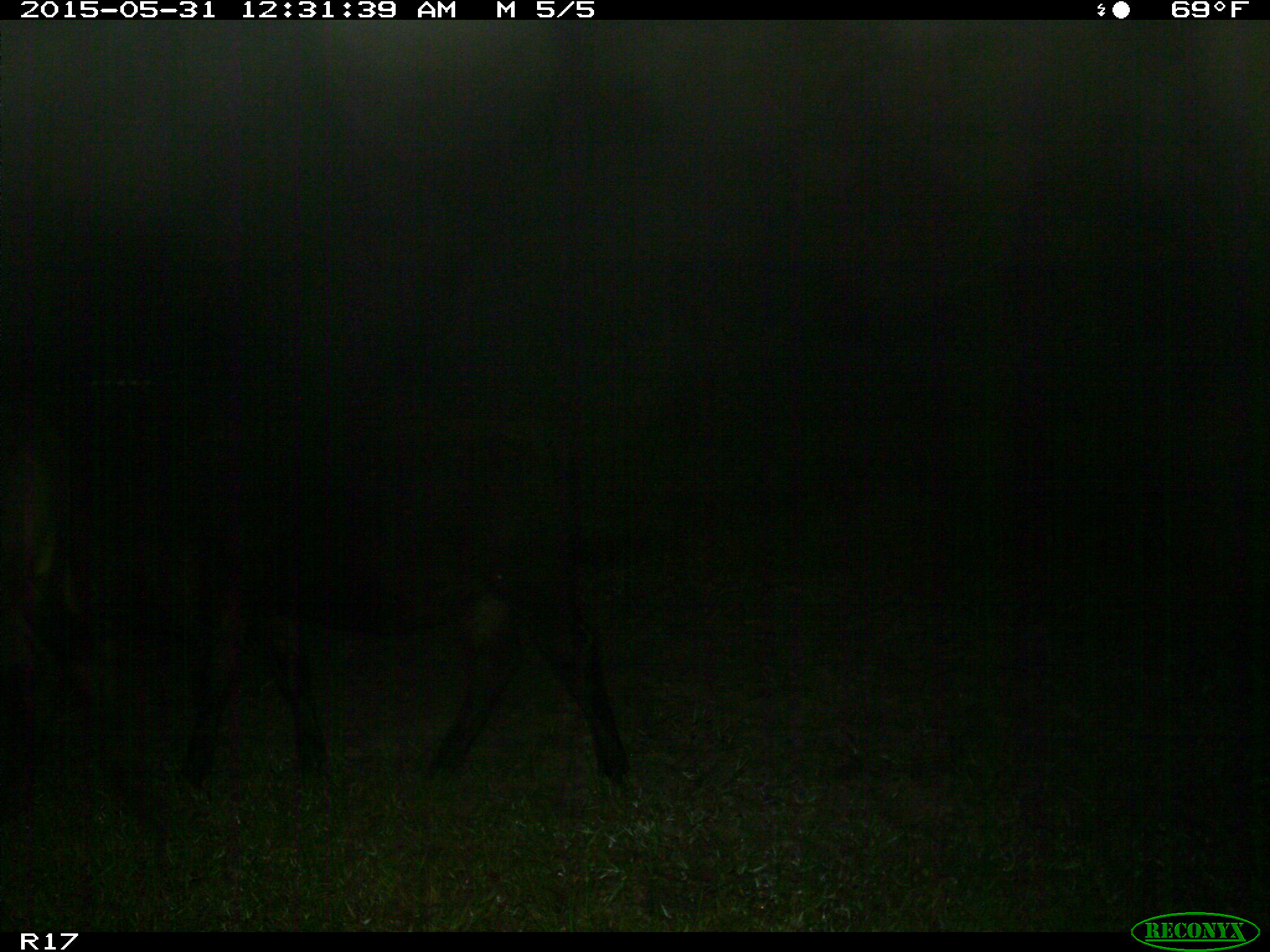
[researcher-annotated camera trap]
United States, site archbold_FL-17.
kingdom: Animalia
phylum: Chordata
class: Mammalia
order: Artiodactyla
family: Bovidae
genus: Bos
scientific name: Bos taurus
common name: domestic cow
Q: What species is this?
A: Bos taurus (domestic cow).